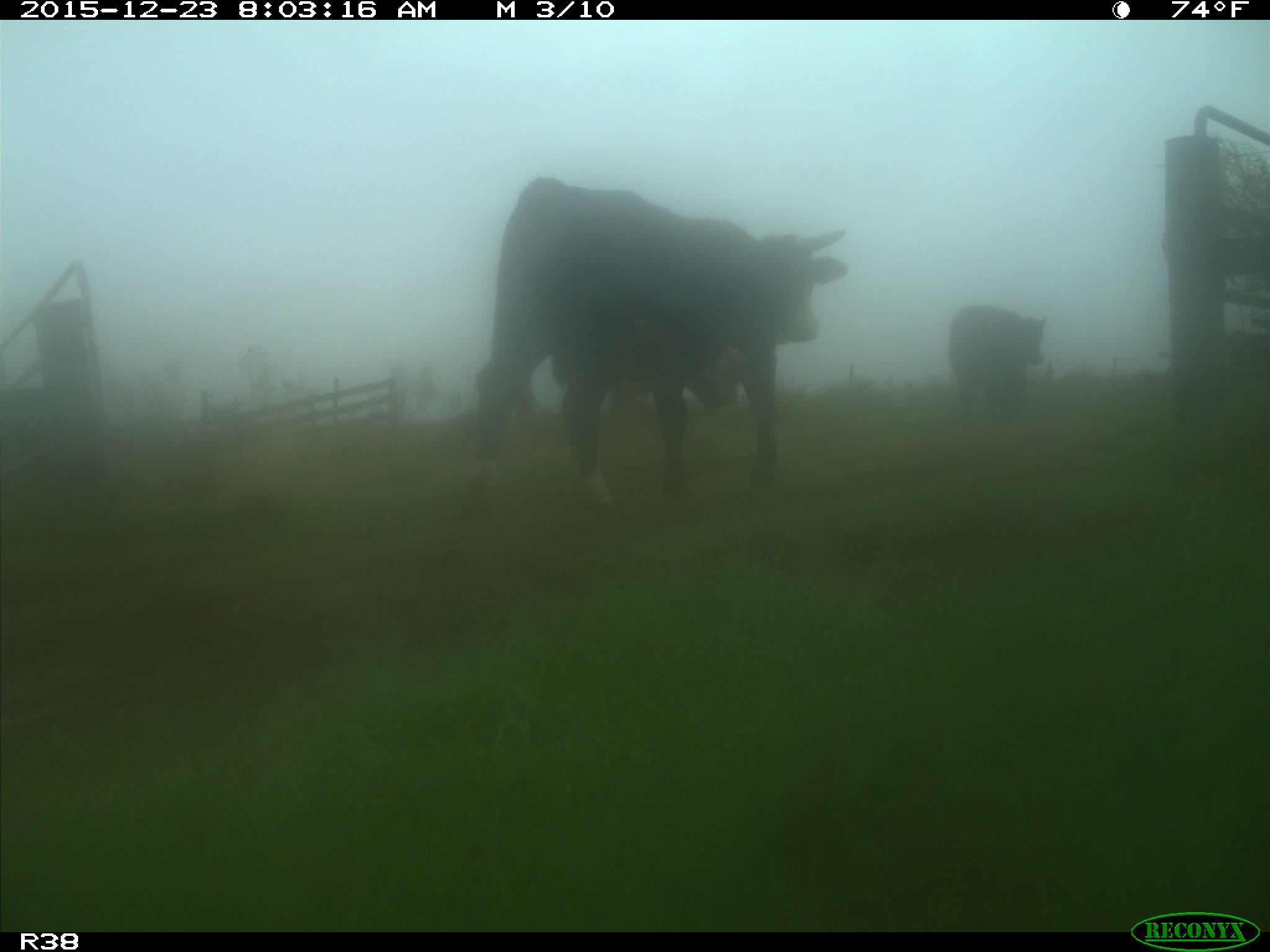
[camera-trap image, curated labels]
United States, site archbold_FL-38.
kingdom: Animalia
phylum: Chordata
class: Mammalia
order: Artiodactyla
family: Bovidae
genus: Bos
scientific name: Bos taurus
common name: domestic cow